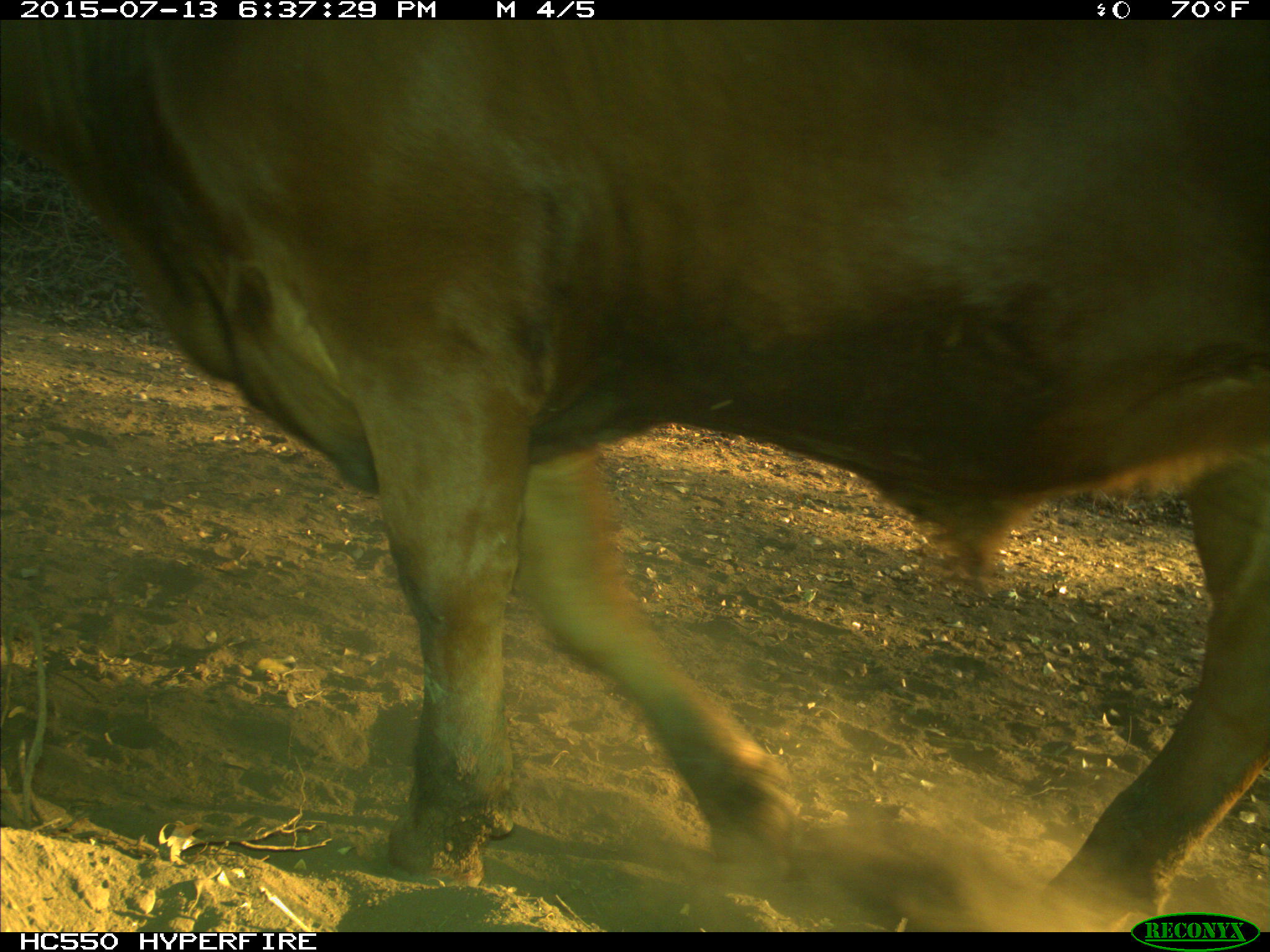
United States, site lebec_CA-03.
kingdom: Animalia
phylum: Chordata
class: Mammalia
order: Artiodactyla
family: Bovidae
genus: Bos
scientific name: Bos taurus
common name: domestic cow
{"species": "Bos taurus (domestic cow)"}